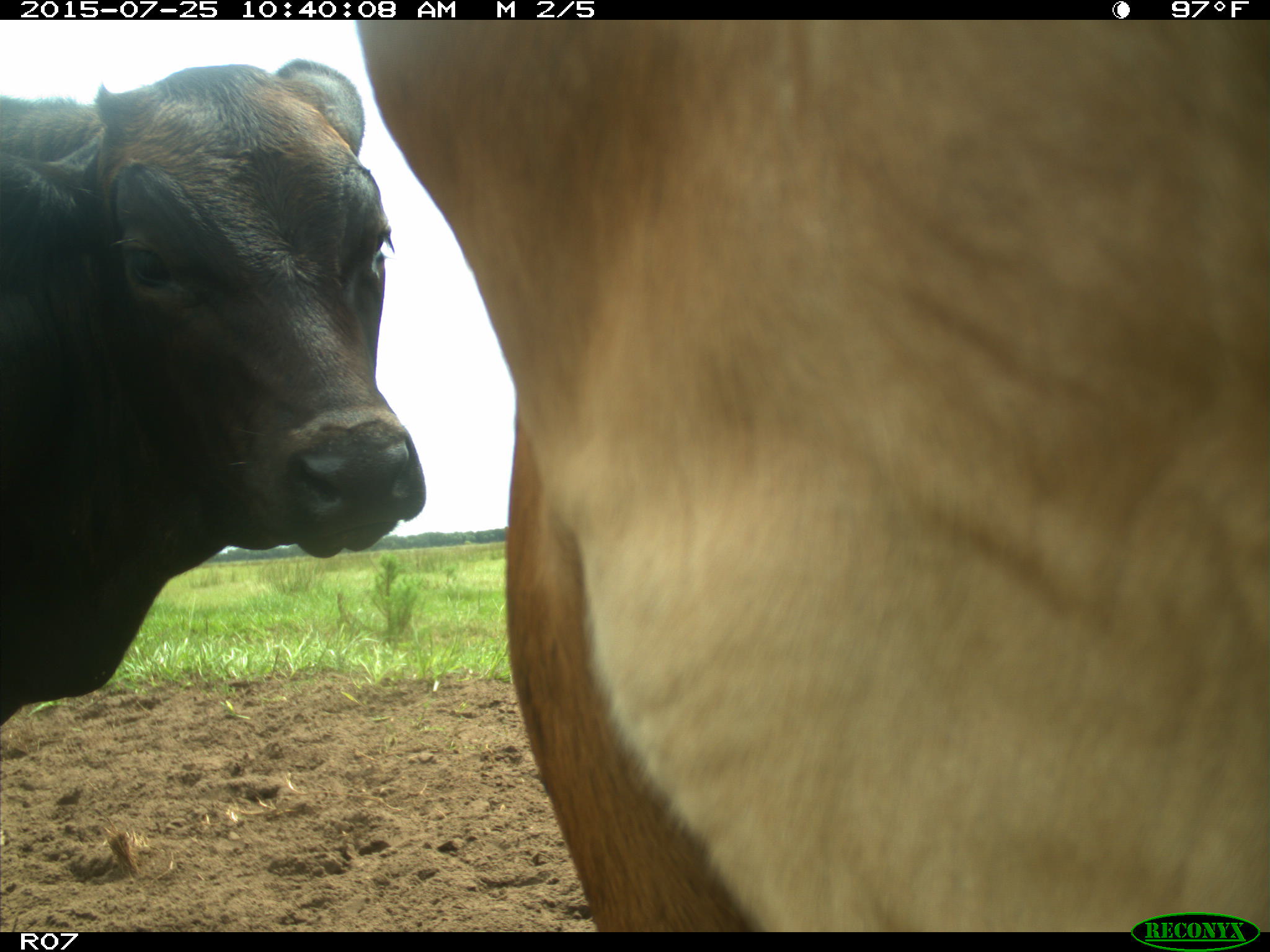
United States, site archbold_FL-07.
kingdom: Animalia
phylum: Chordata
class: Mammalia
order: Artiodactyla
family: Bovidae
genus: Bos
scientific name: Bos taurus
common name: domestic cow